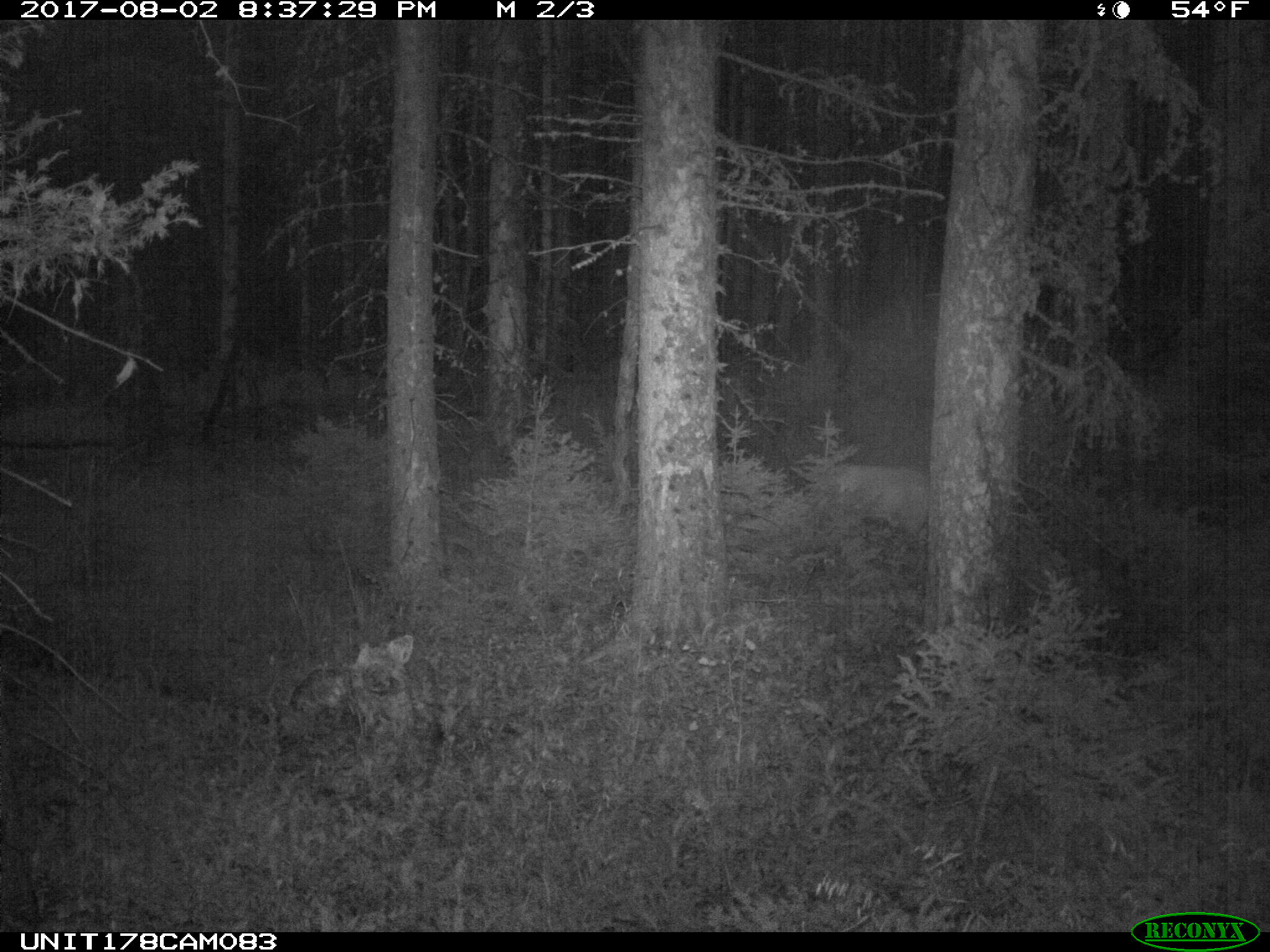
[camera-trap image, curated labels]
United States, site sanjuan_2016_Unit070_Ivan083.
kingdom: Animalia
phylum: Chordata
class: Mammalia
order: Artiodactyla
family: Cervidae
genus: Odocoileus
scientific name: Odocoileus hemionus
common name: mule deer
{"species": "Odocoileus hemionus (mule deer)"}